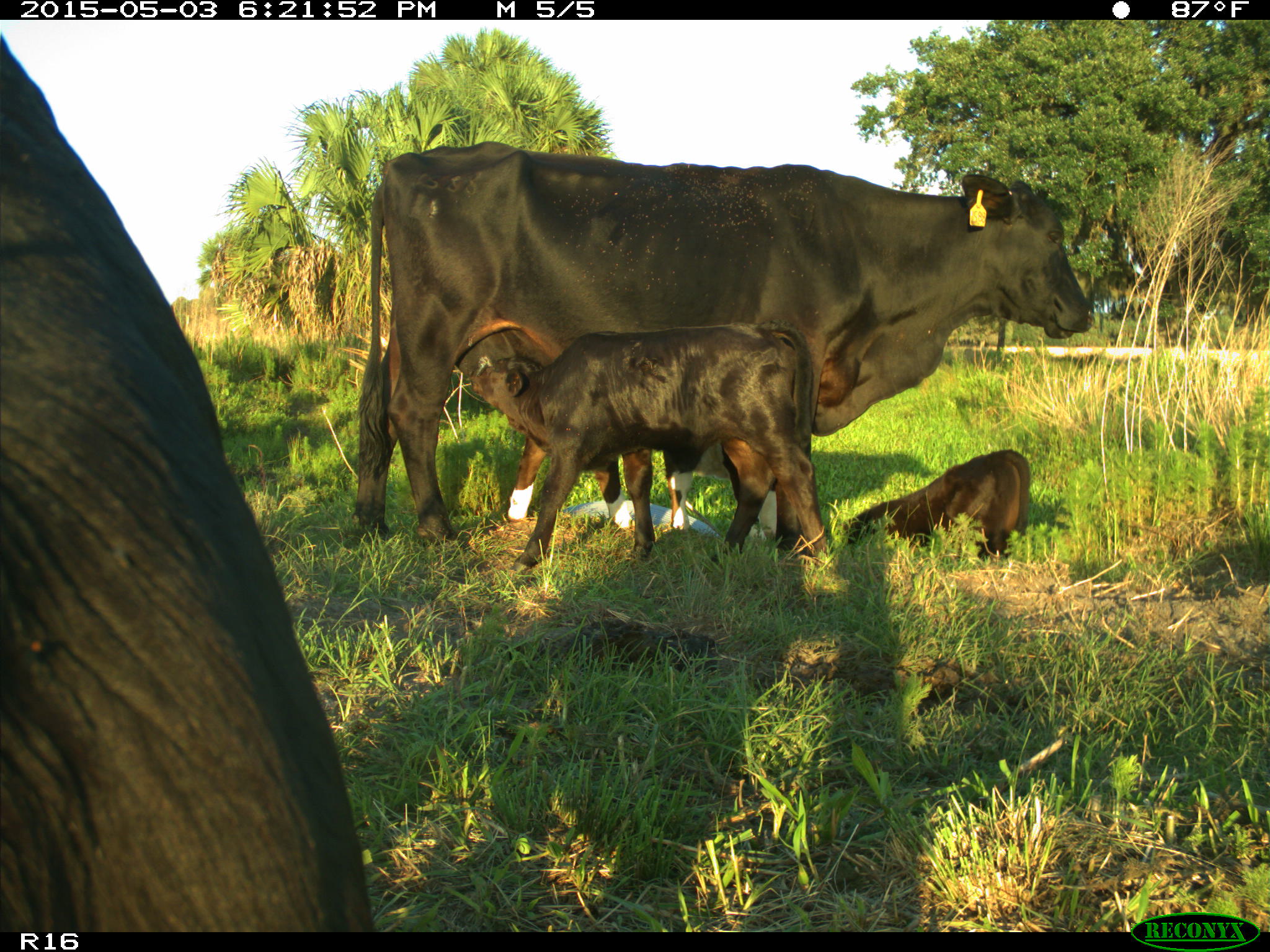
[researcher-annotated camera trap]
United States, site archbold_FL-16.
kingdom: Animalia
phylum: Chordata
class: Mammalia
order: Artiodactyla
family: Bovidae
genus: Bos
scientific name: Bos taurus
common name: domestic cow